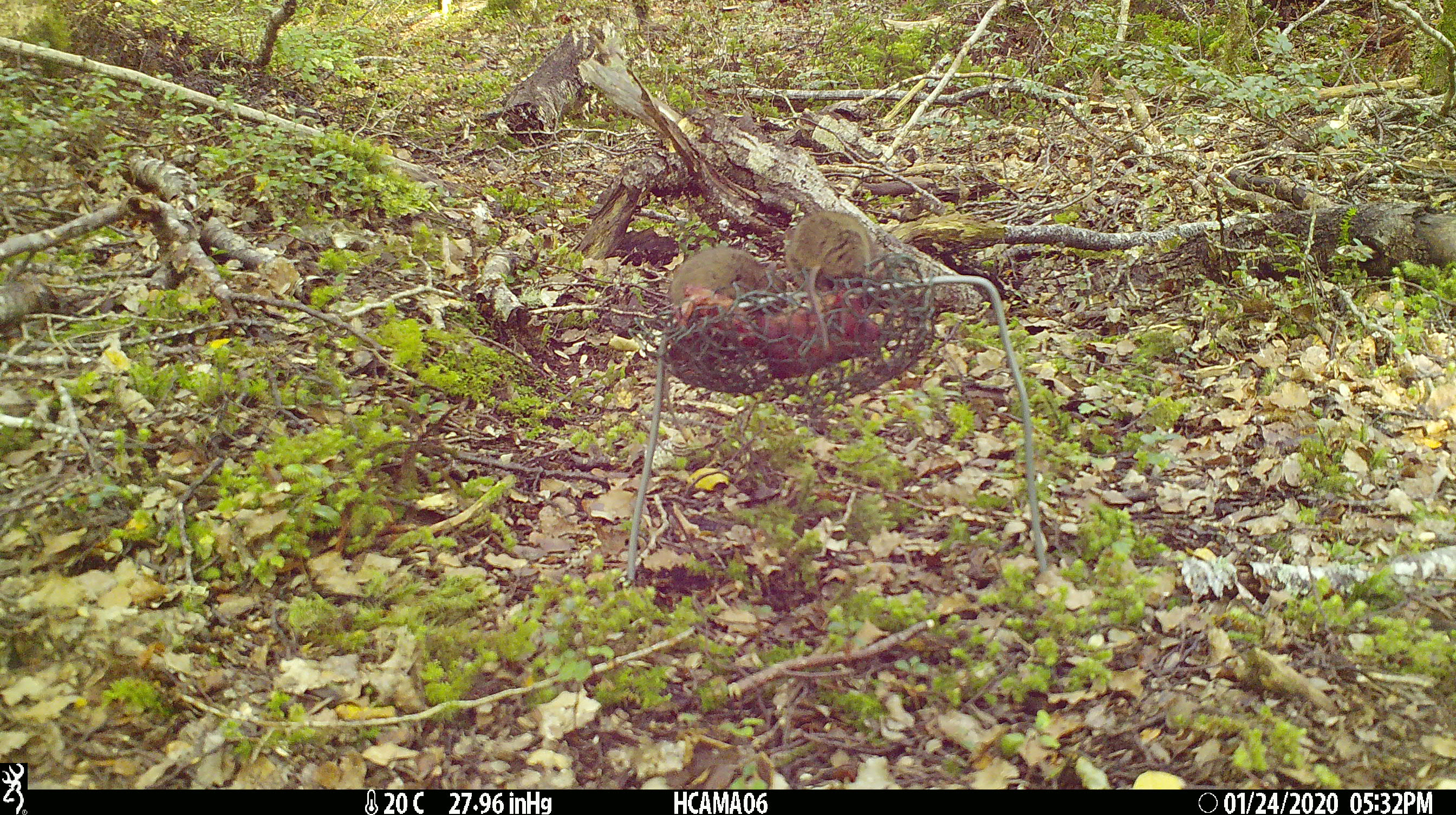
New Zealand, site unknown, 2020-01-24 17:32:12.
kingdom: Animalia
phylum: Chordata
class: Mammalia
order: Rodentia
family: Muridae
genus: Mus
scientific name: Mus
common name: mouse